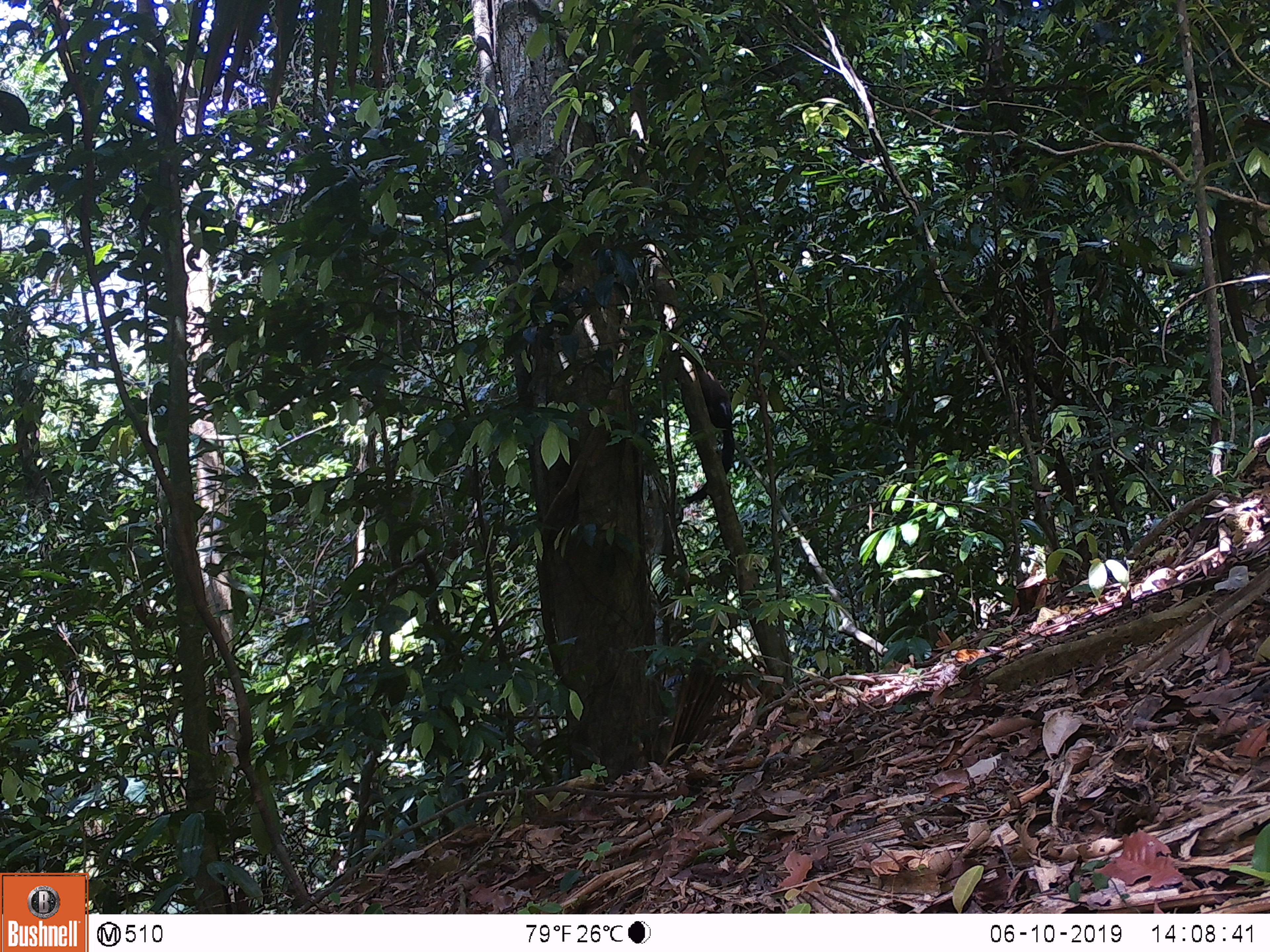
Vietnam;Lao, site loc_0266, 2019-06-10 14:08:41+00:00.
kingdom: Animalia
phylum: Chordata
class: Mammalia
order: Carnivora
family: Mustelidae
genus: Martes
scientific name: Martes flavigula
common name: yellow-throated marten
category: yellow throated marten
Yellow throated marten (yellow-throated marten) (Martes flavigula). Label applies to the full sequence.